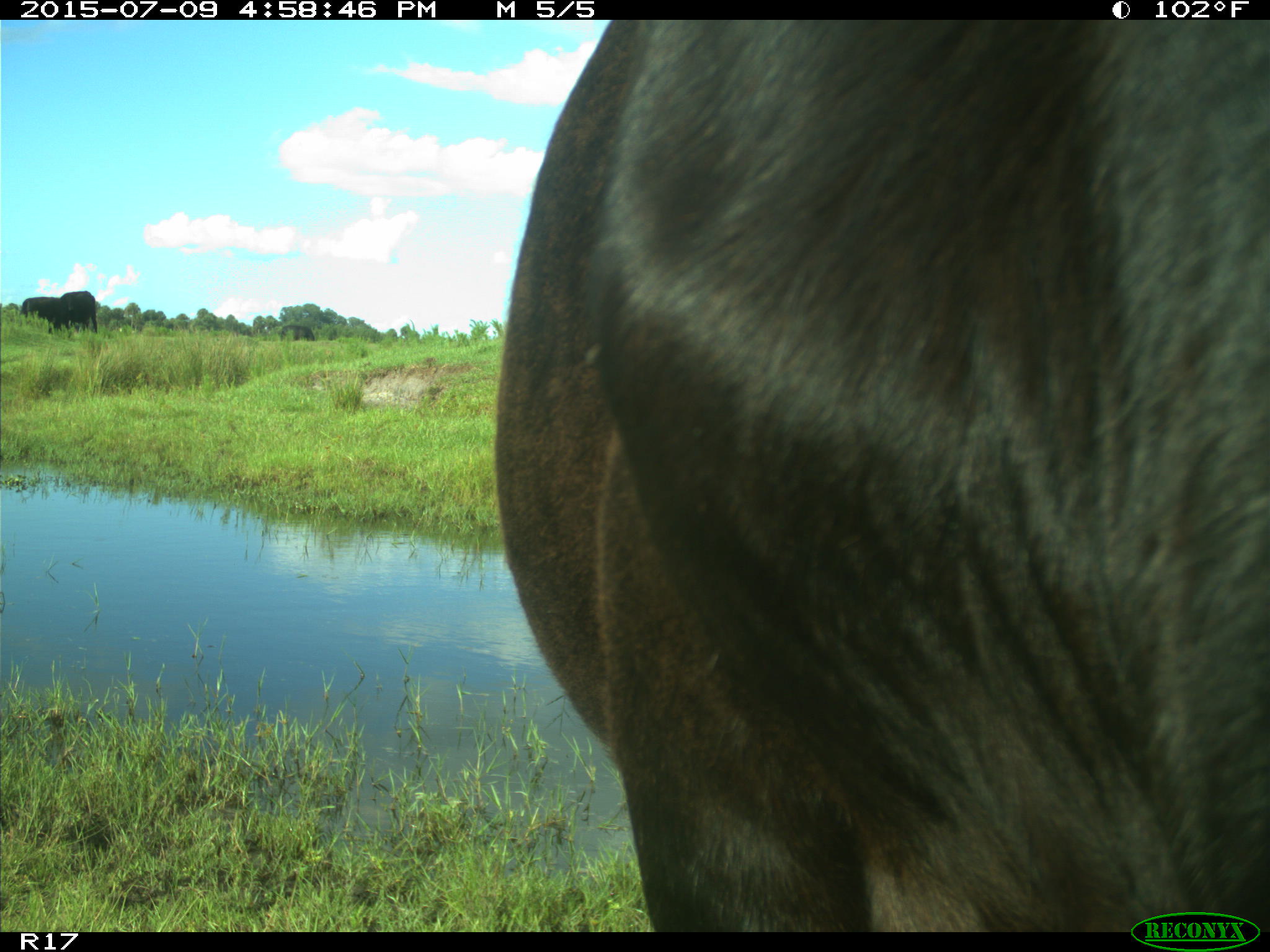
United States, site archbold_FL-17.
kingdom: Animalia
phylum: Chordata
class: Mammalia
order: Artiodactyla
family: Bovidae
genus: Bos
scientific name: Bos taurus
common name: domestic cow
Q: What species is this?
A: Bos taurus (domestic cow).